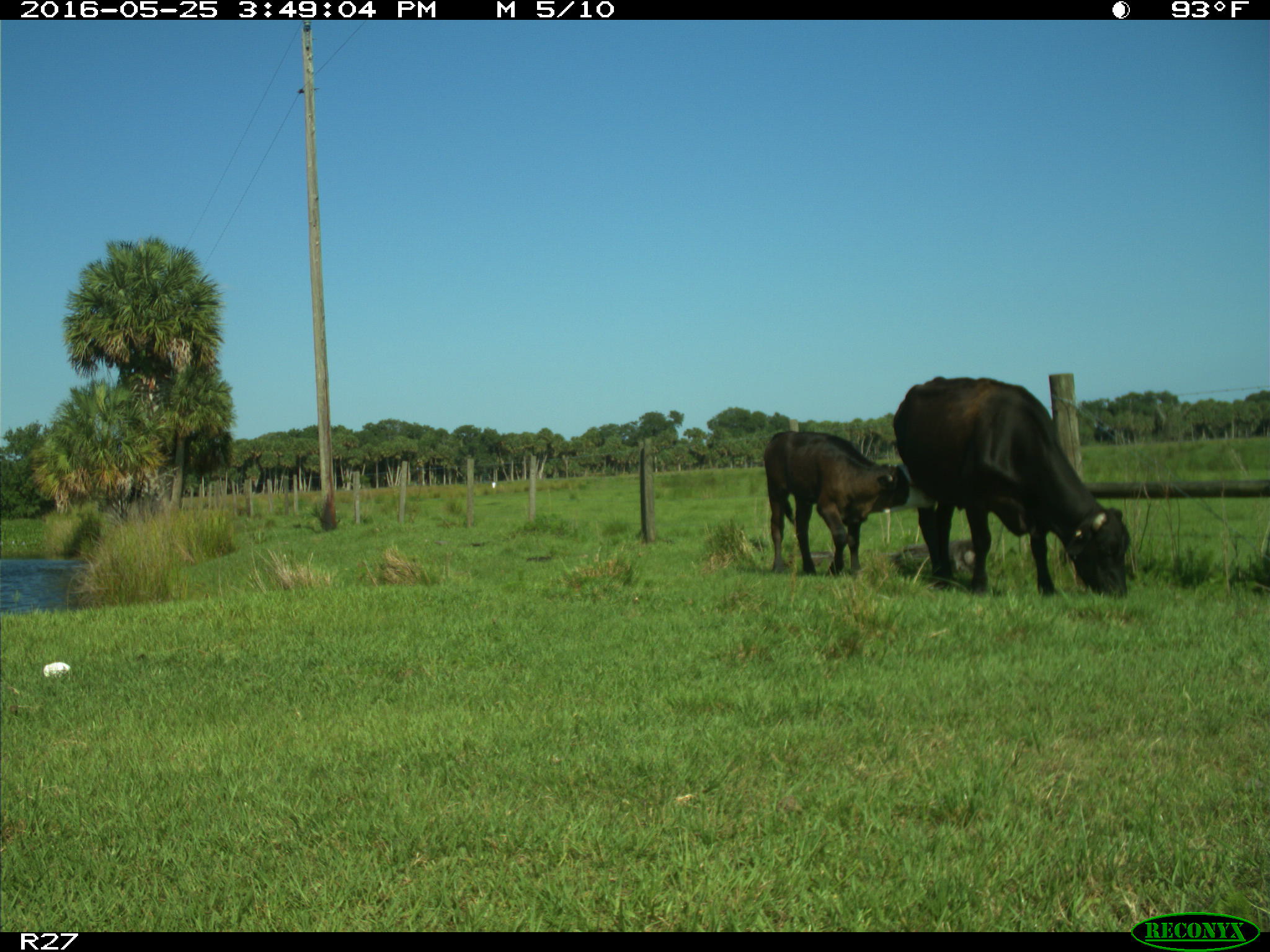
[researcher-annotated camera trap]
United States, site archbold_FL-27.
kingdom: Animalia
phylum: Chordata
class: Mammalia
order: Artiodactyla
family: Bovidae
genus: Bos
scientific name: Bos taurus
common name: domestic cow